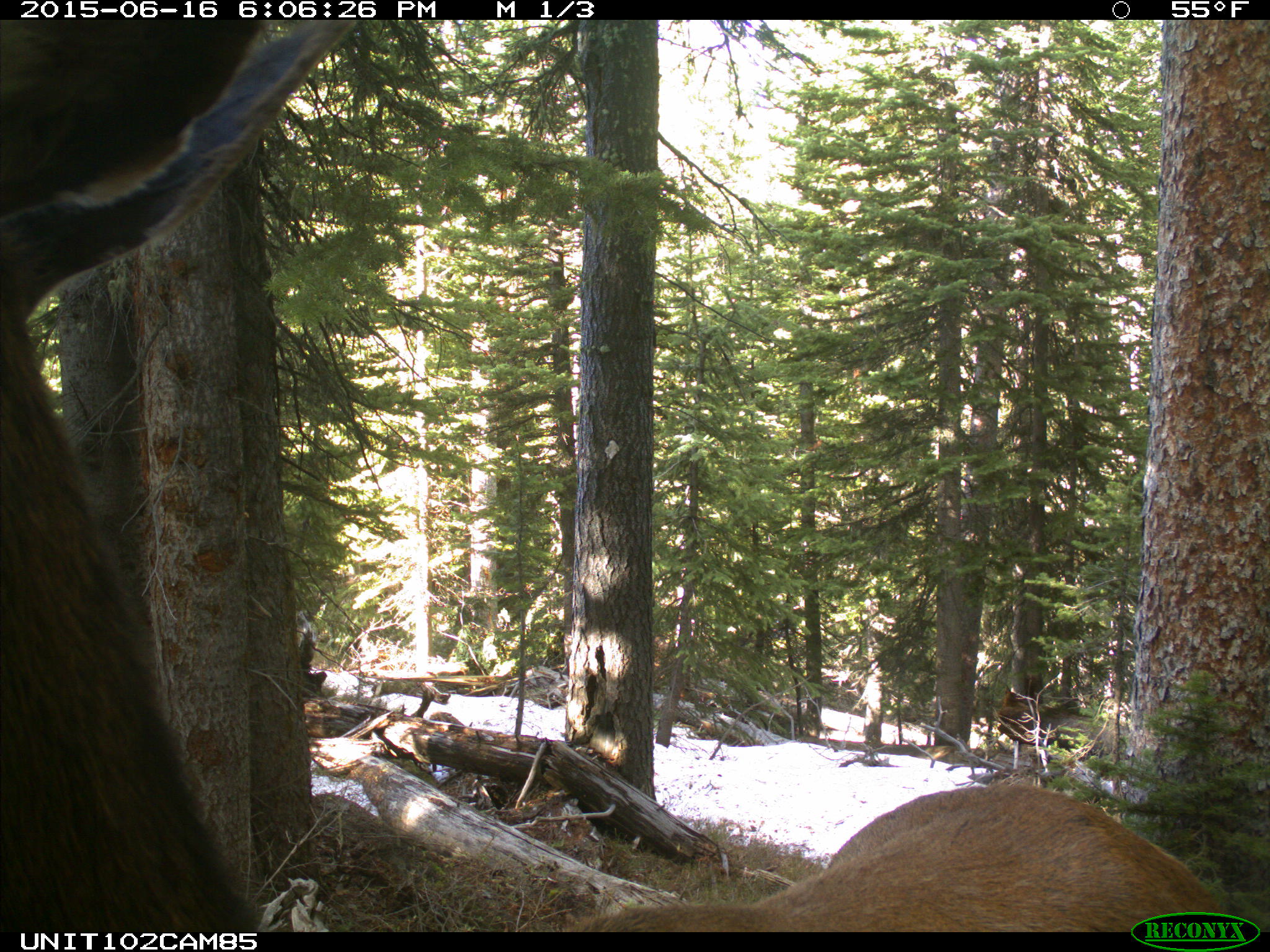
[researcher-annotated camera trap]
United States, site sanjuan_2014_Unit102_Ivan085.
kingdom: Animalia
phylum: Chordata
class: Mammalia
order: Artiodactyla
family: Cervidae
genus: Cervus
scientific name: Cervus elaphus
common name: red deer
Cervus elaphus (red deer).